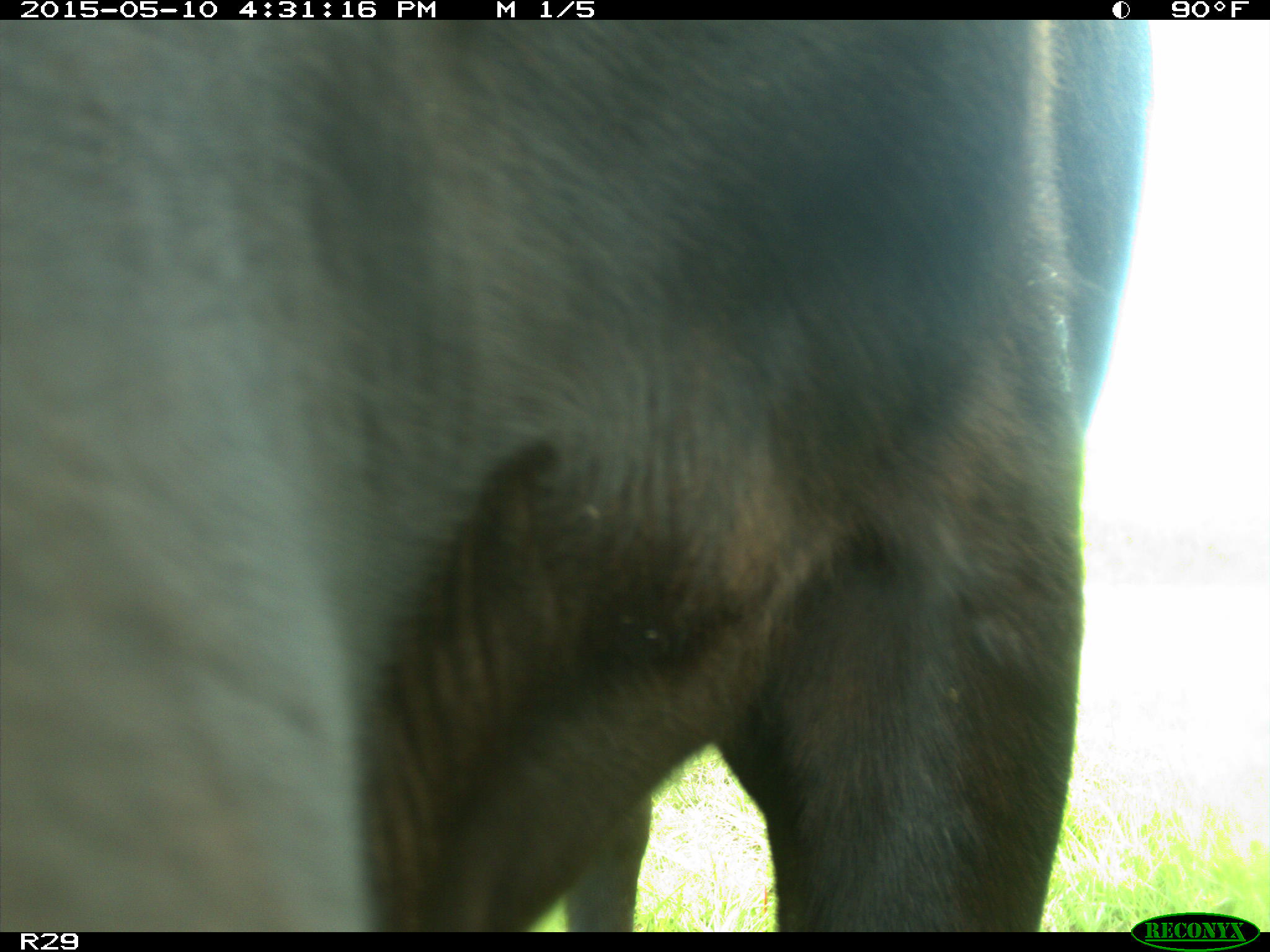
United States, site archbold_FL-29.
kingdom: Animalia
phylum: Chordata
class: Mammalia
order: Artiodactyla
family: Bovidae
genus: Bos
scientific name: Bos taurus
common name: domestic cow